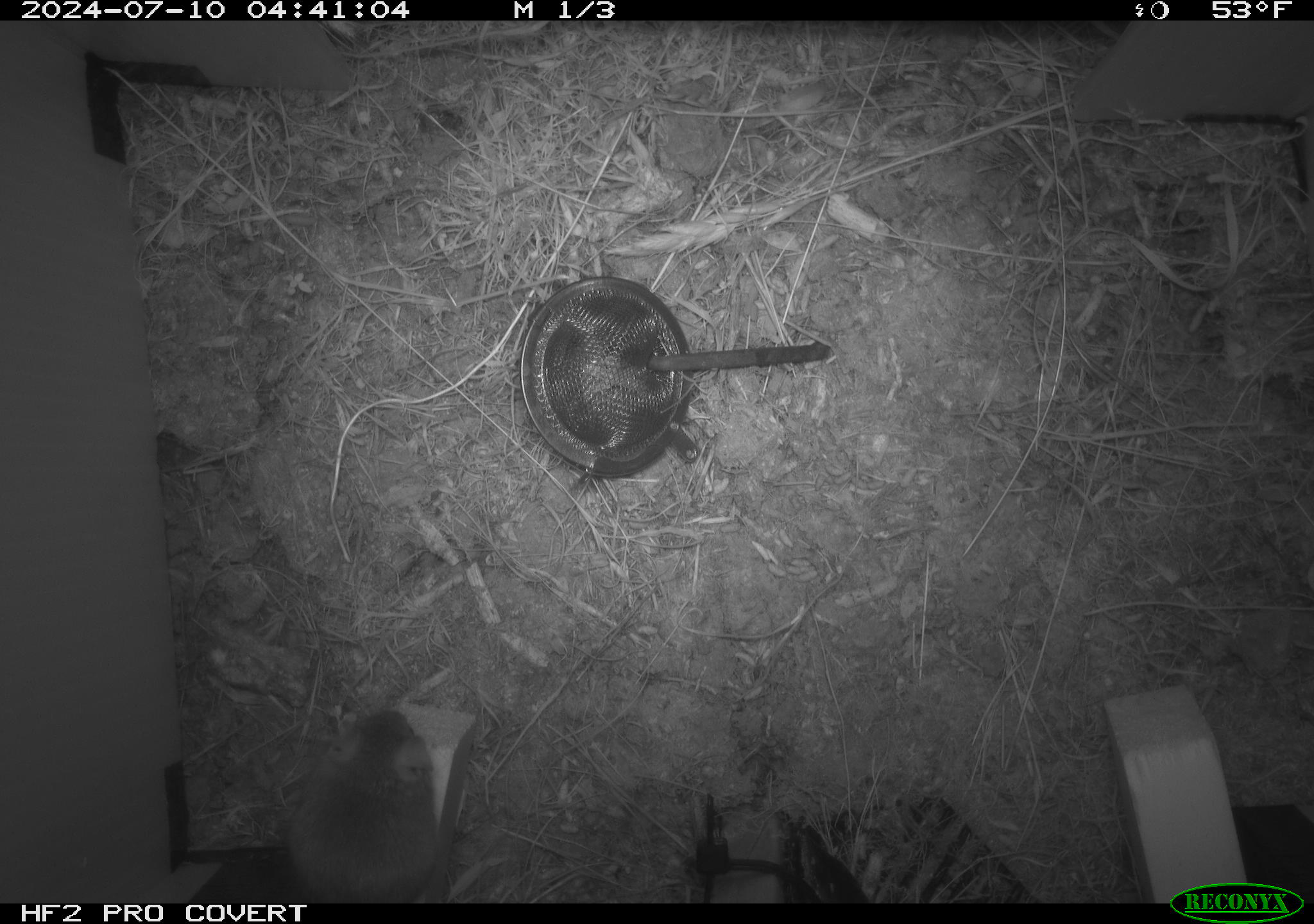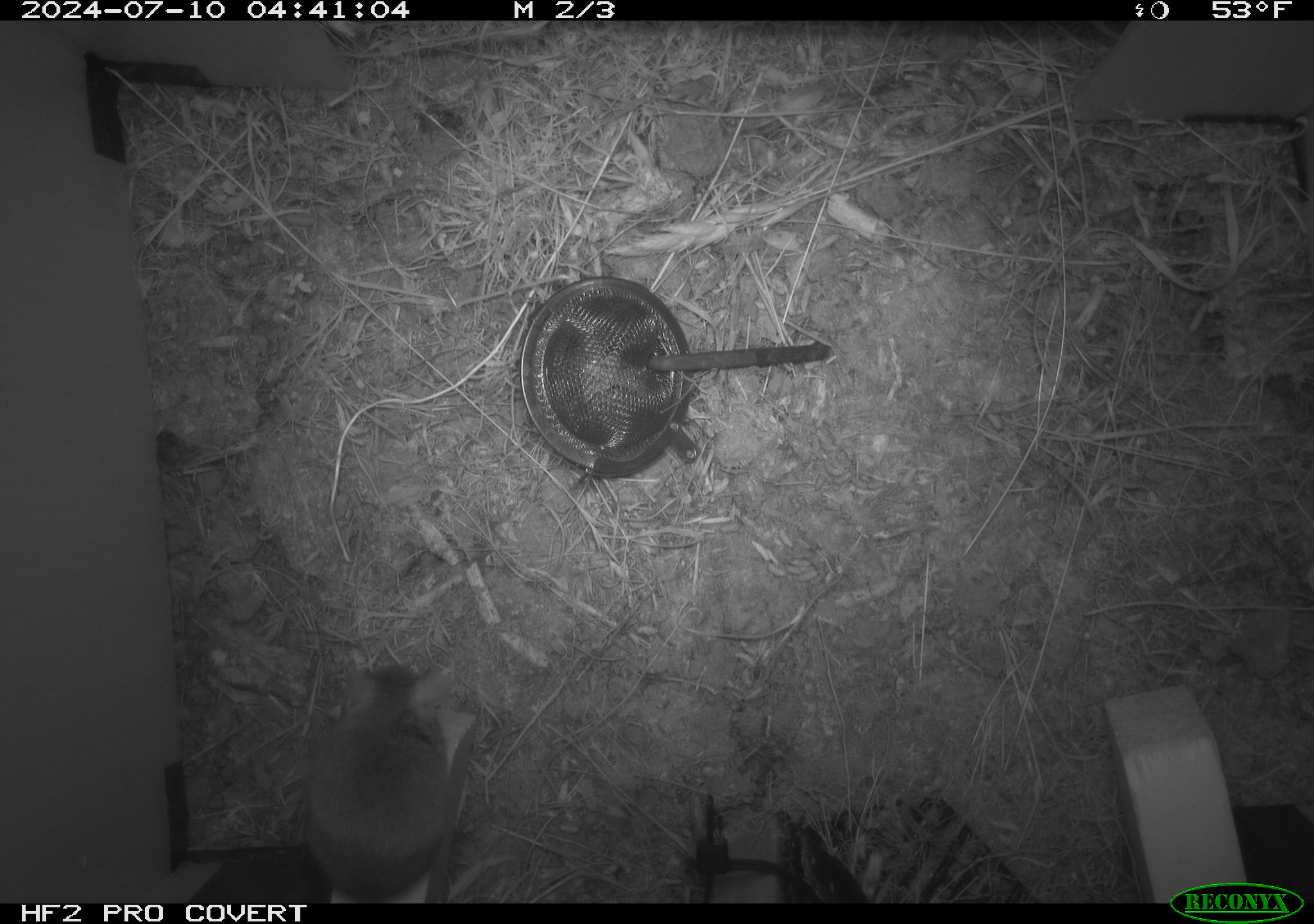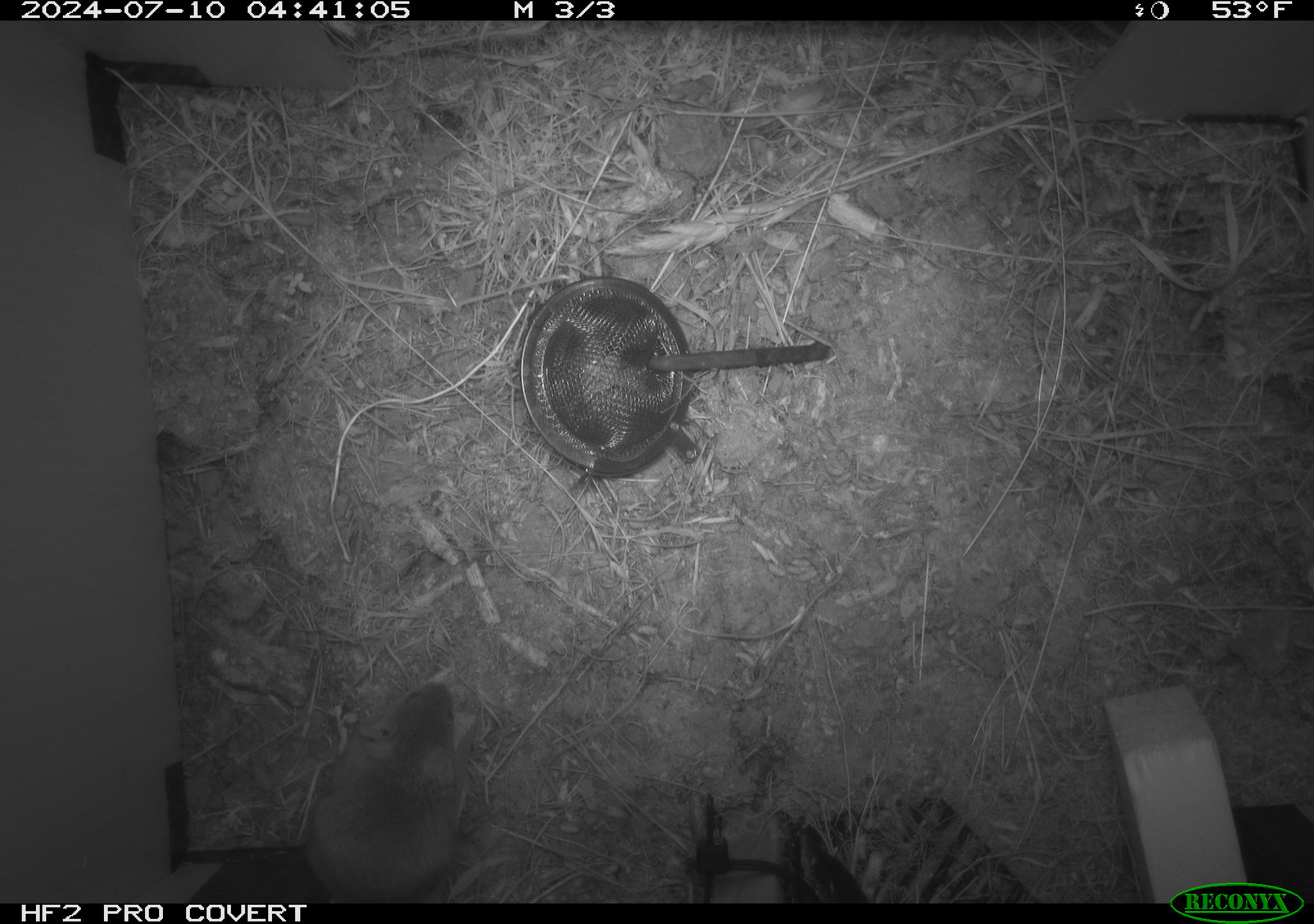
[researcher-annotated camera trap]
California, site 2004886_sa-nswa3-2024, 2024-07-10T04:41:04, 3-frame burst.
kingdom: Animalia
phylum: Chordata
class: Mammalia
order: Rodentia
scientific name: Rodentia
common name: rodent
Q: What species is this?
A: Rodent (Rodentia).